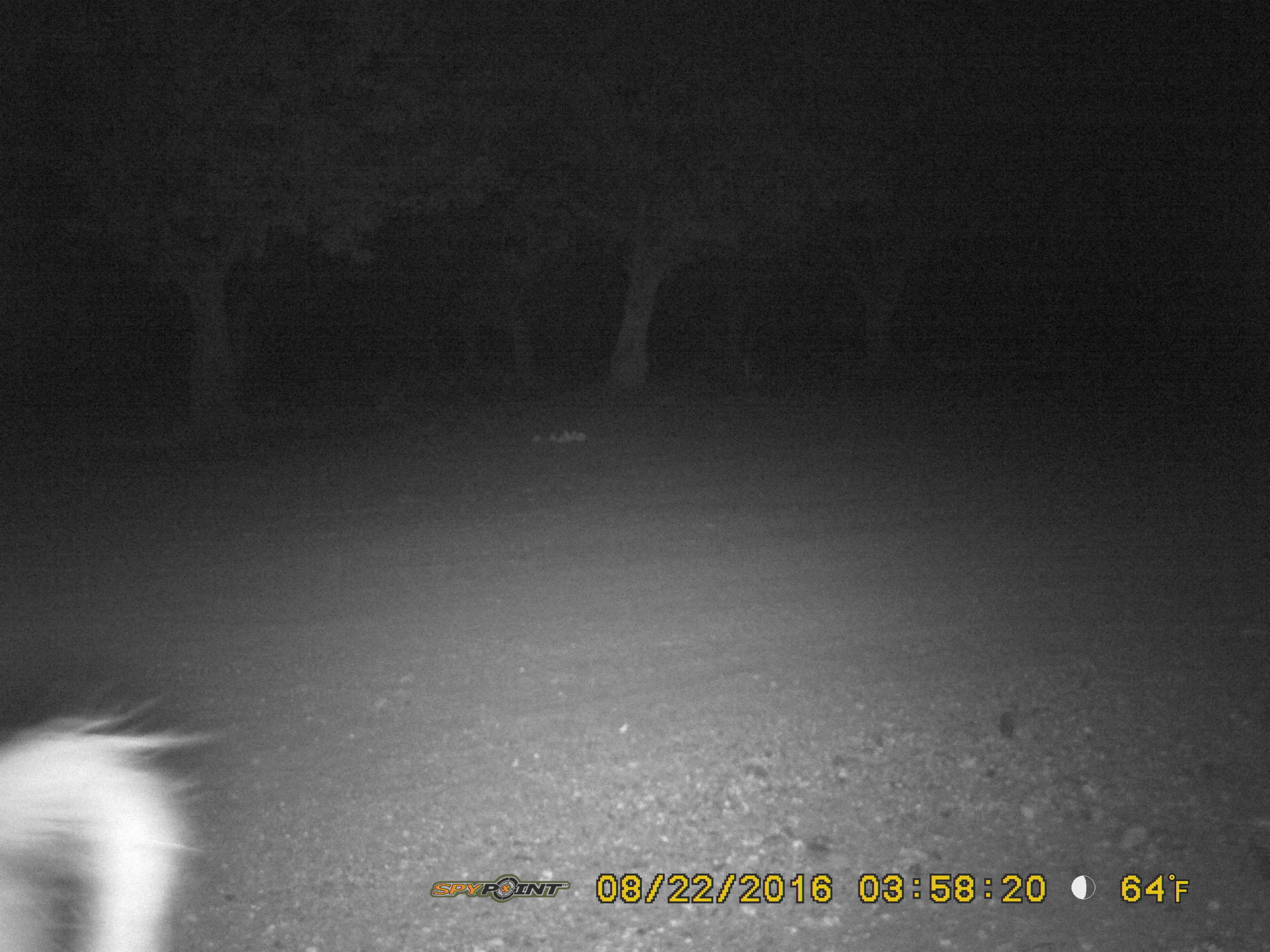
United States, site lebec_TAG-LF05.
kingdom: Animalia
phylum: Chordata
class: Mammalia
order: Artiodactyla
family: Suidae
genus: Sus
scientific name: Sus scrofa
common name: wild boar